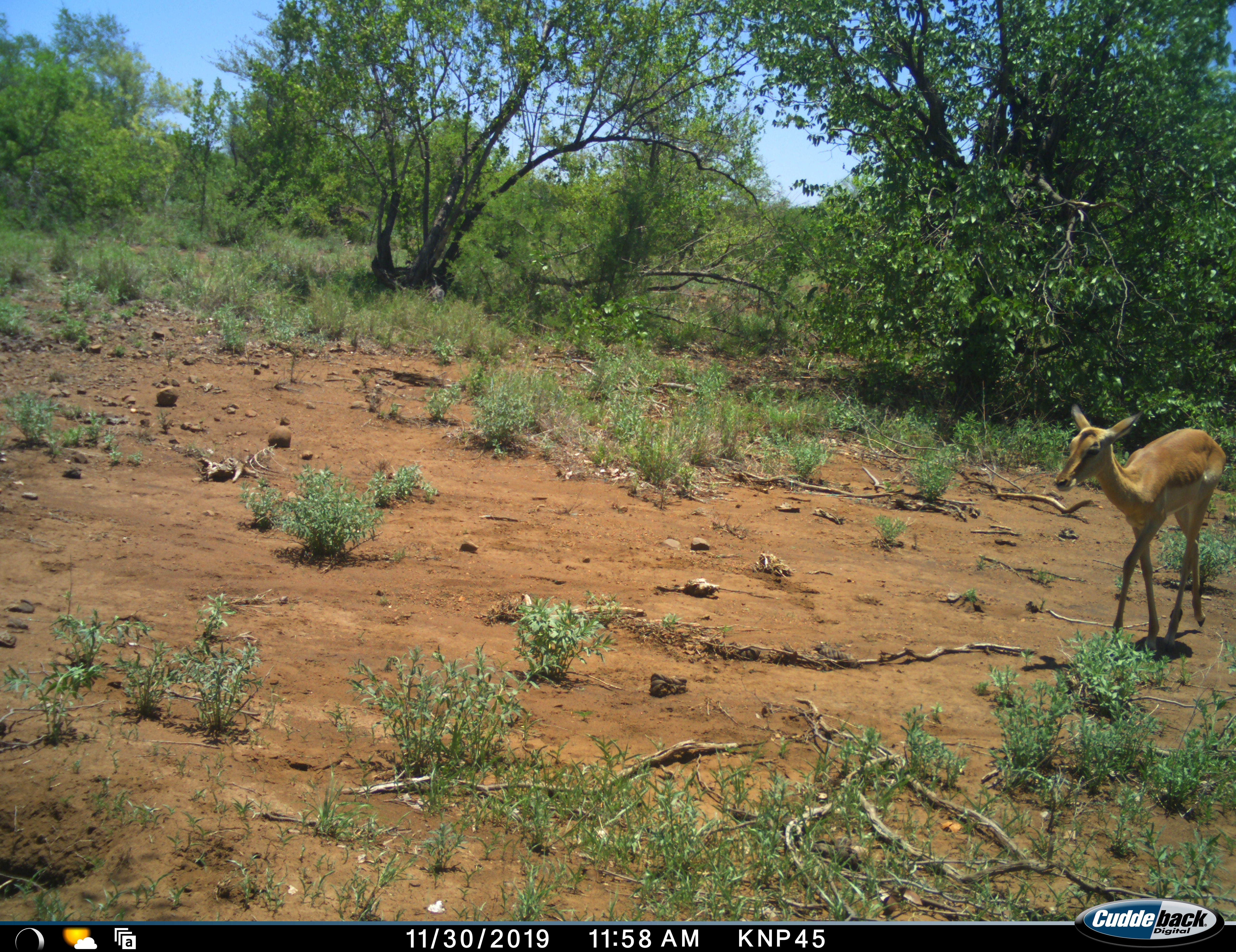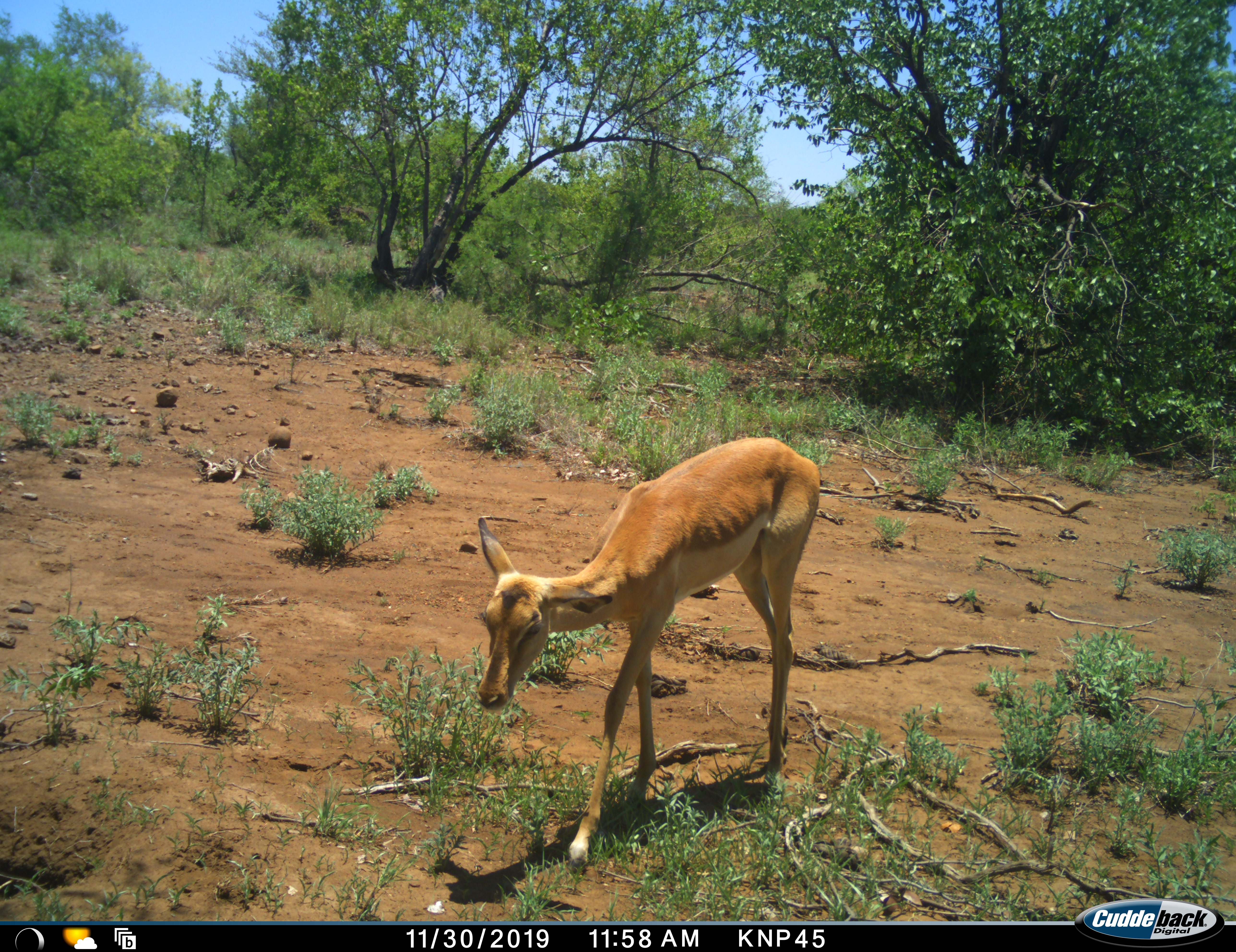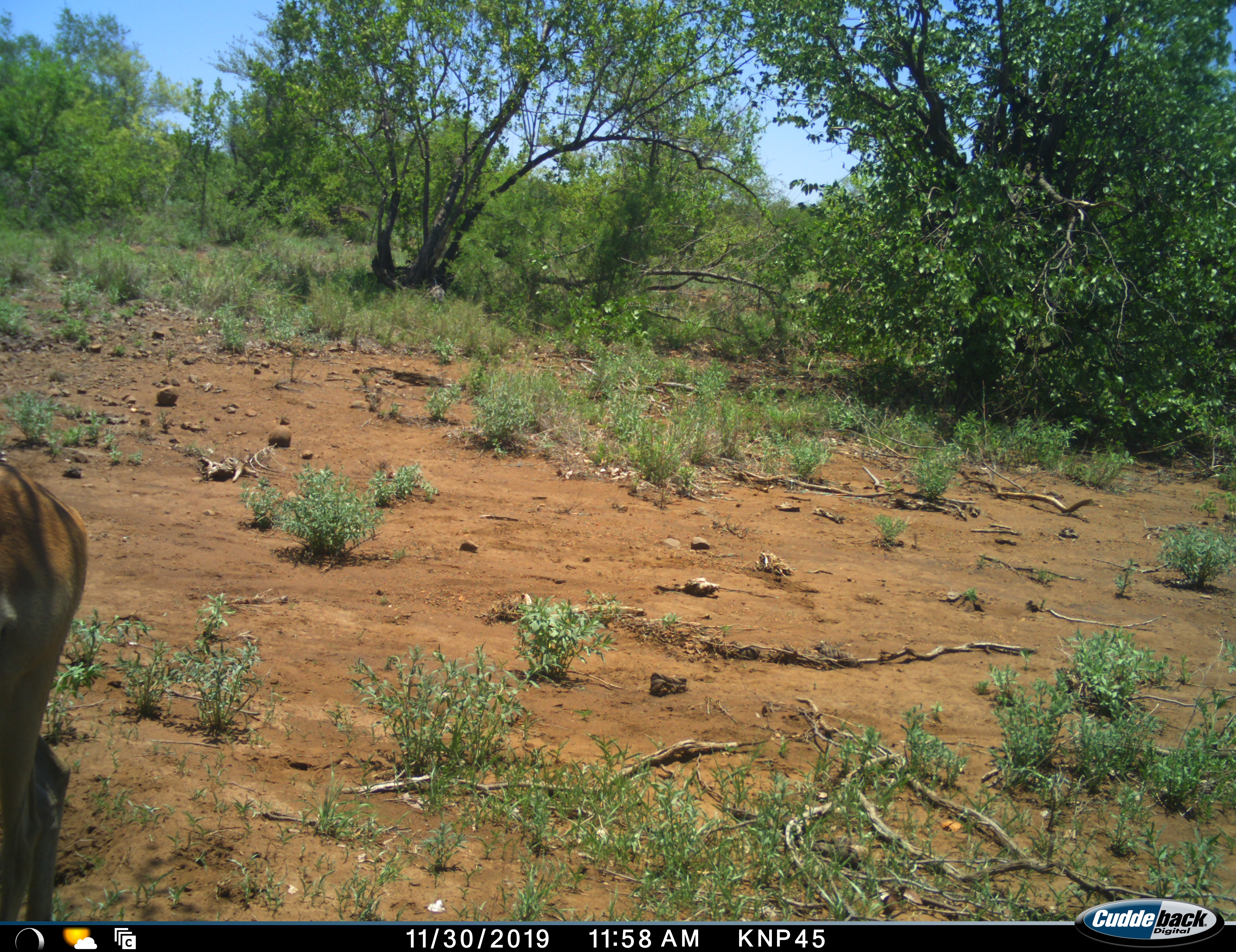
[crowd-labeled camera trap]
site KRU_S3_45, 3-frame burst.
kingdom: Animalia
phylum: Chordata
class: Mammalia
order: Artiodactyla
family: Bovidae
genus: Aepyceros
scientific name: Aepyceros melampus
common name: impala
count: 1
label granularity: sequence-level